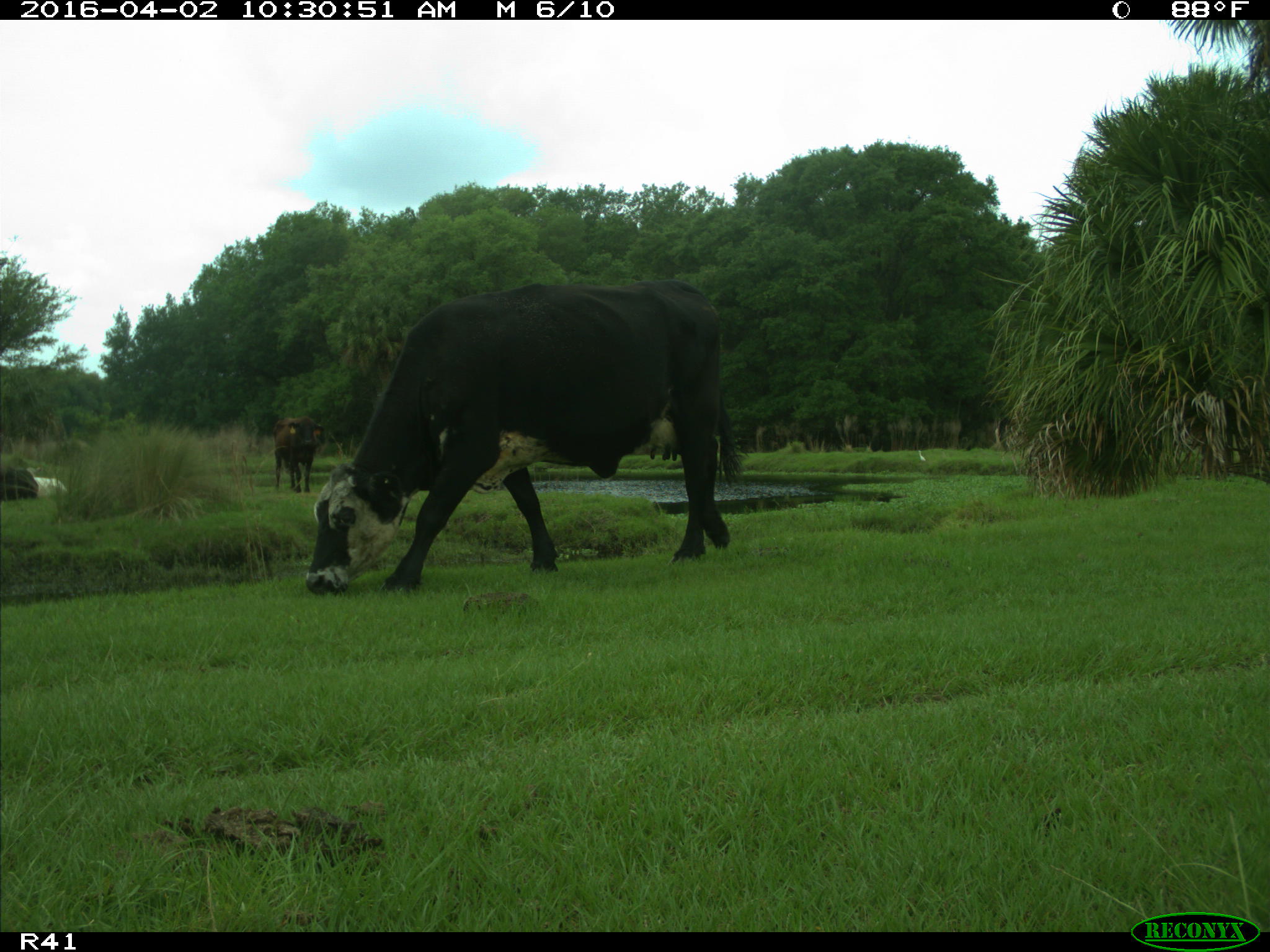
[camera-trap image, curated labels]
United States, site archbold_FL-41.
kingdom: Animalia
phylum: Chordata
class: Mammalia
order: Artiodactyla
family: Bovidae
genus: Bos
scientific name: Bos taurus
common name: domestic cow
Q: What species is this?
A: Bos taurus (domestic cow).